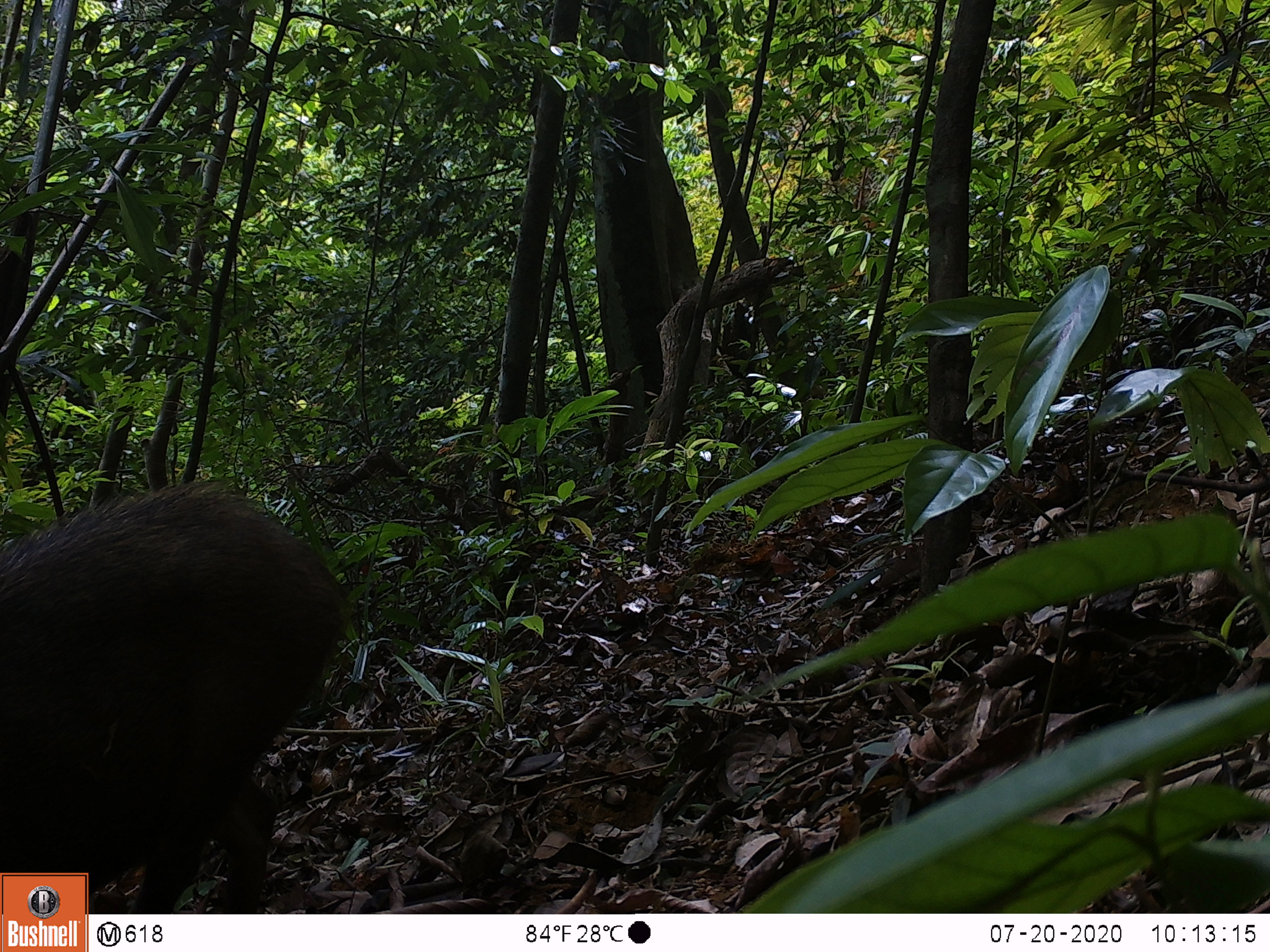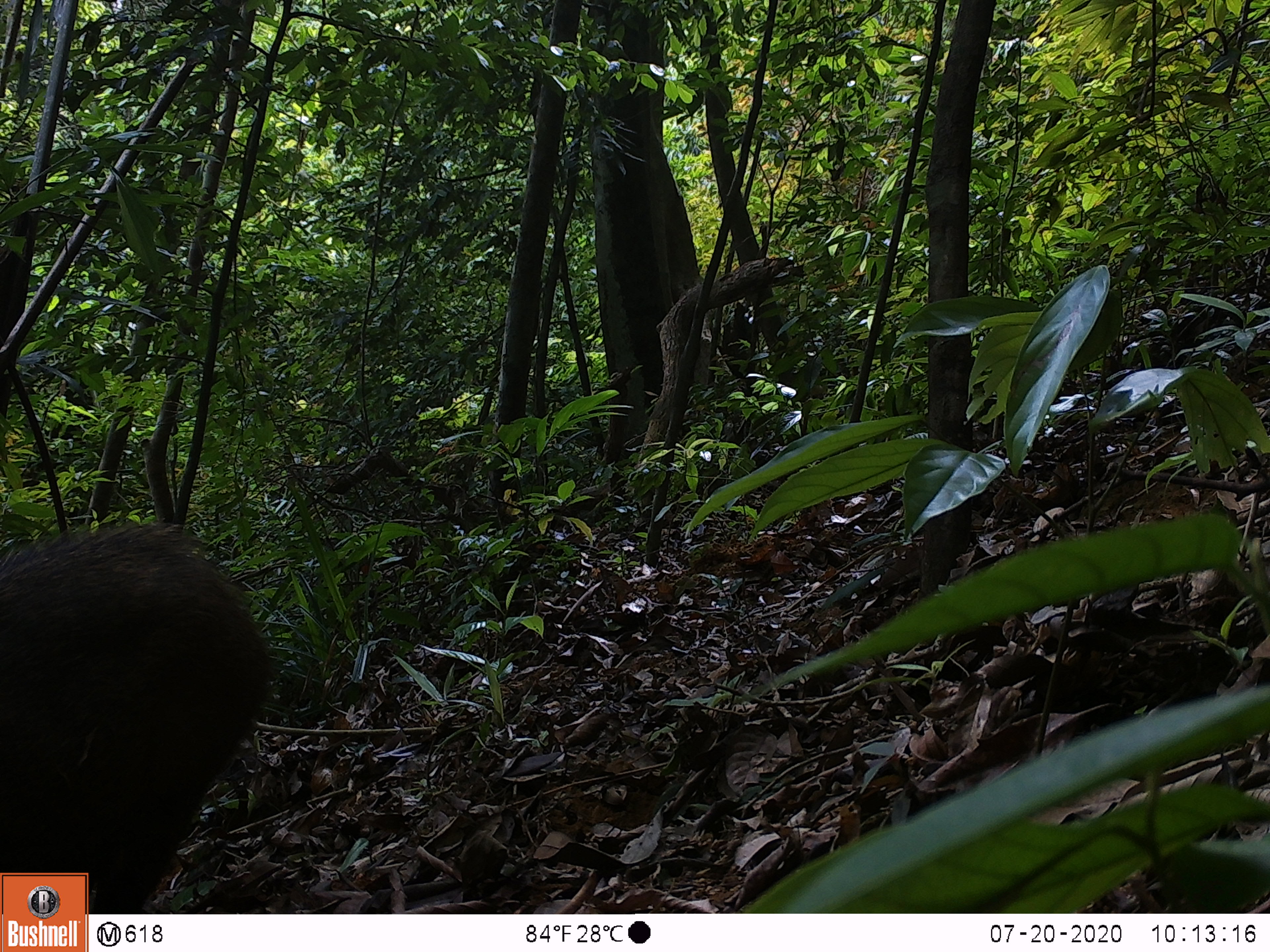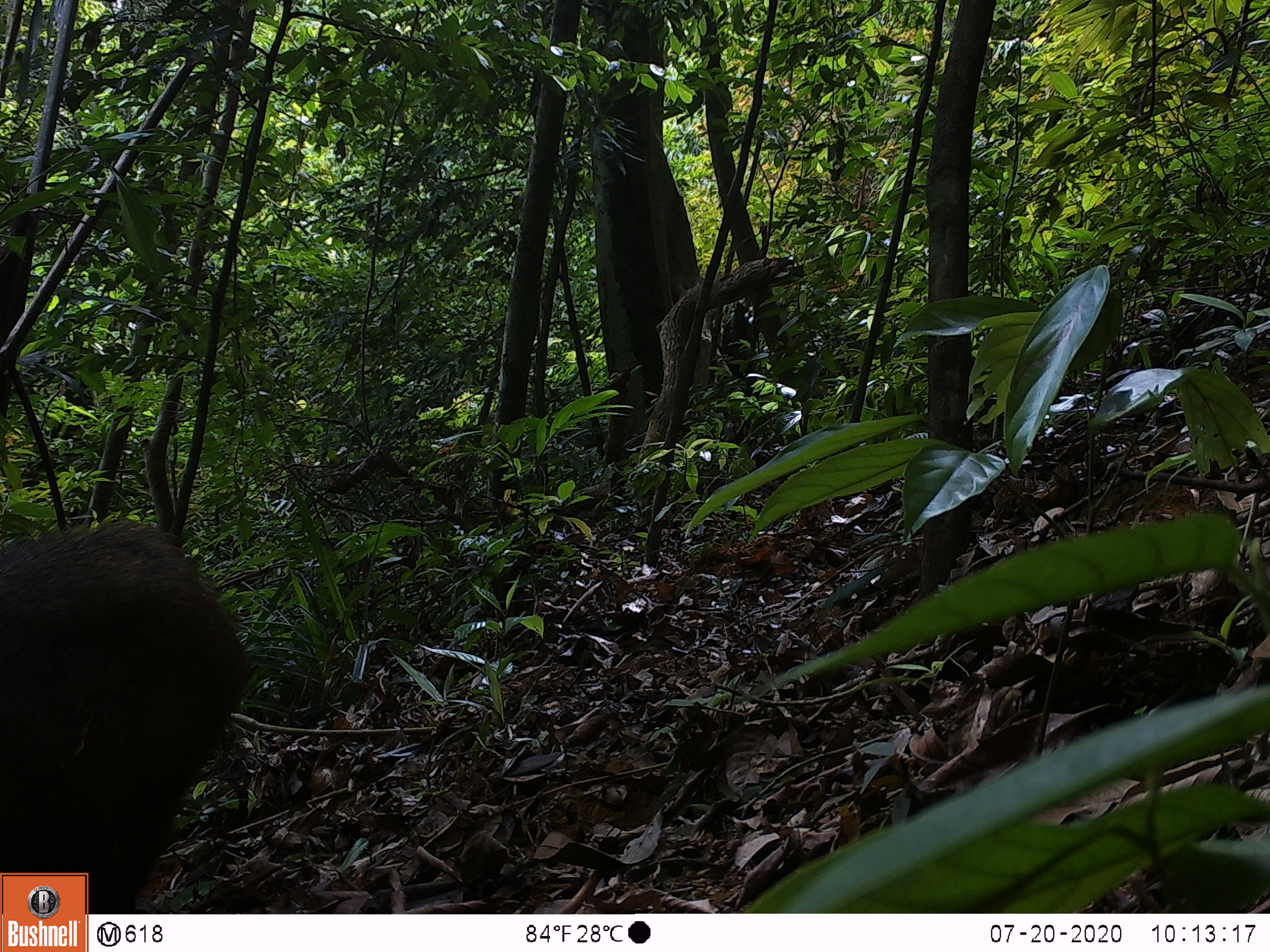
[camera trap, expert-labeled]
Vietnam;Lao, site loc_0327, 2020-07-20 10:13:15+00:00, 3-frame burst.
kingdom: Animalia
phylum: Chordata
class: Mammalia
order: Artiodactyla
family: Suidae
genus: Sus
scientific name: Sus scrofa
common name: eurasian wild pig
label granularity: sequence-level